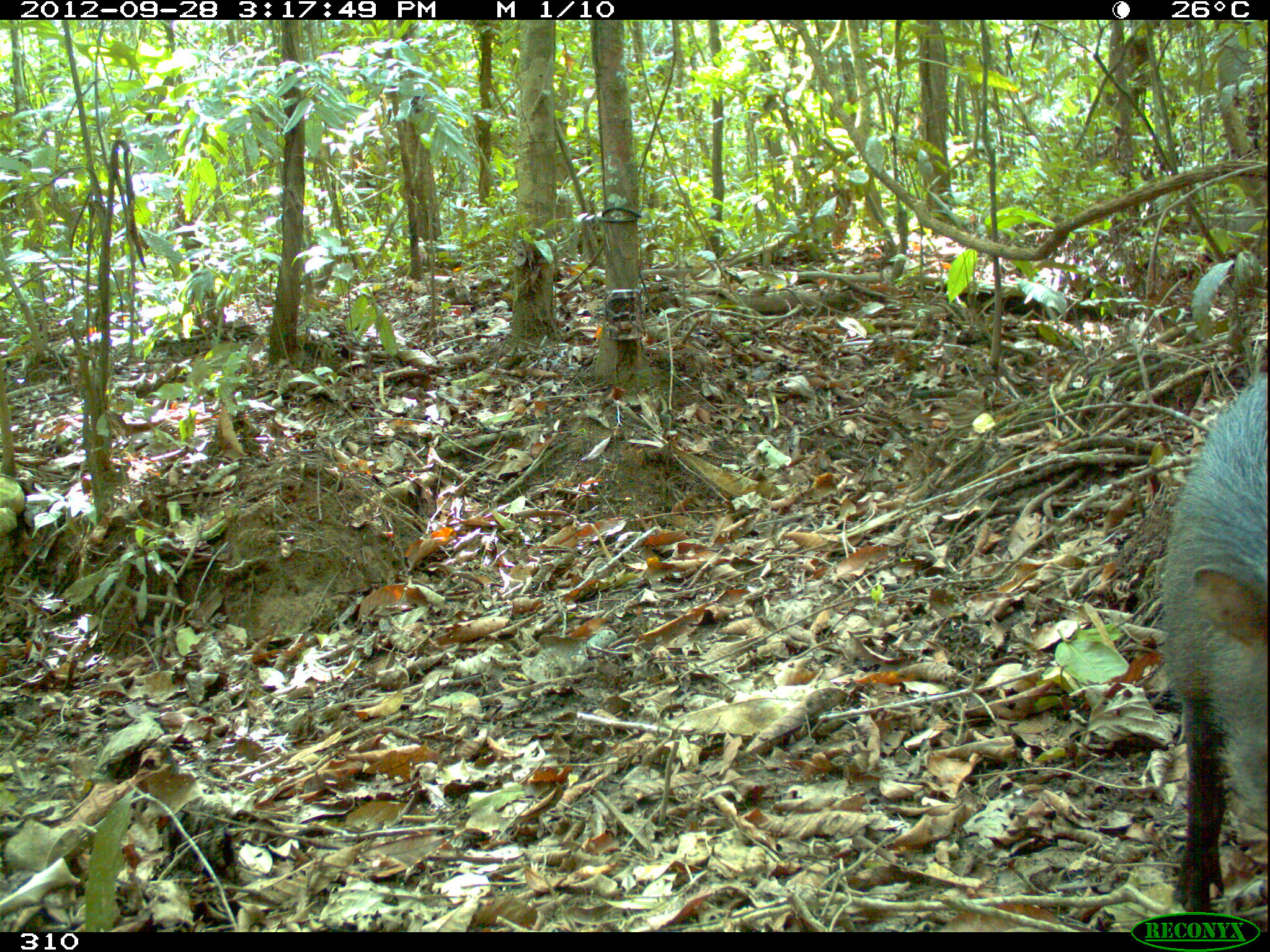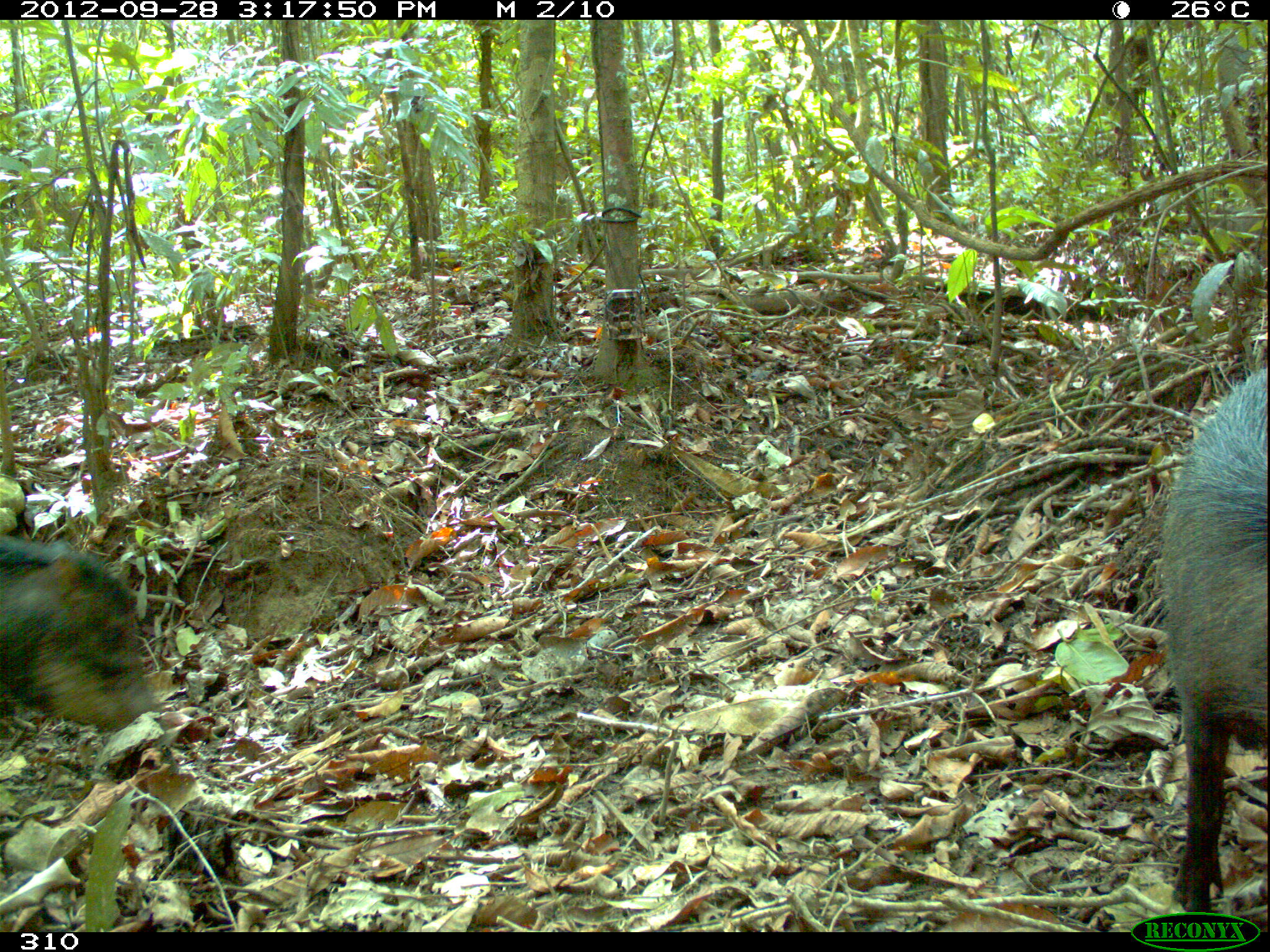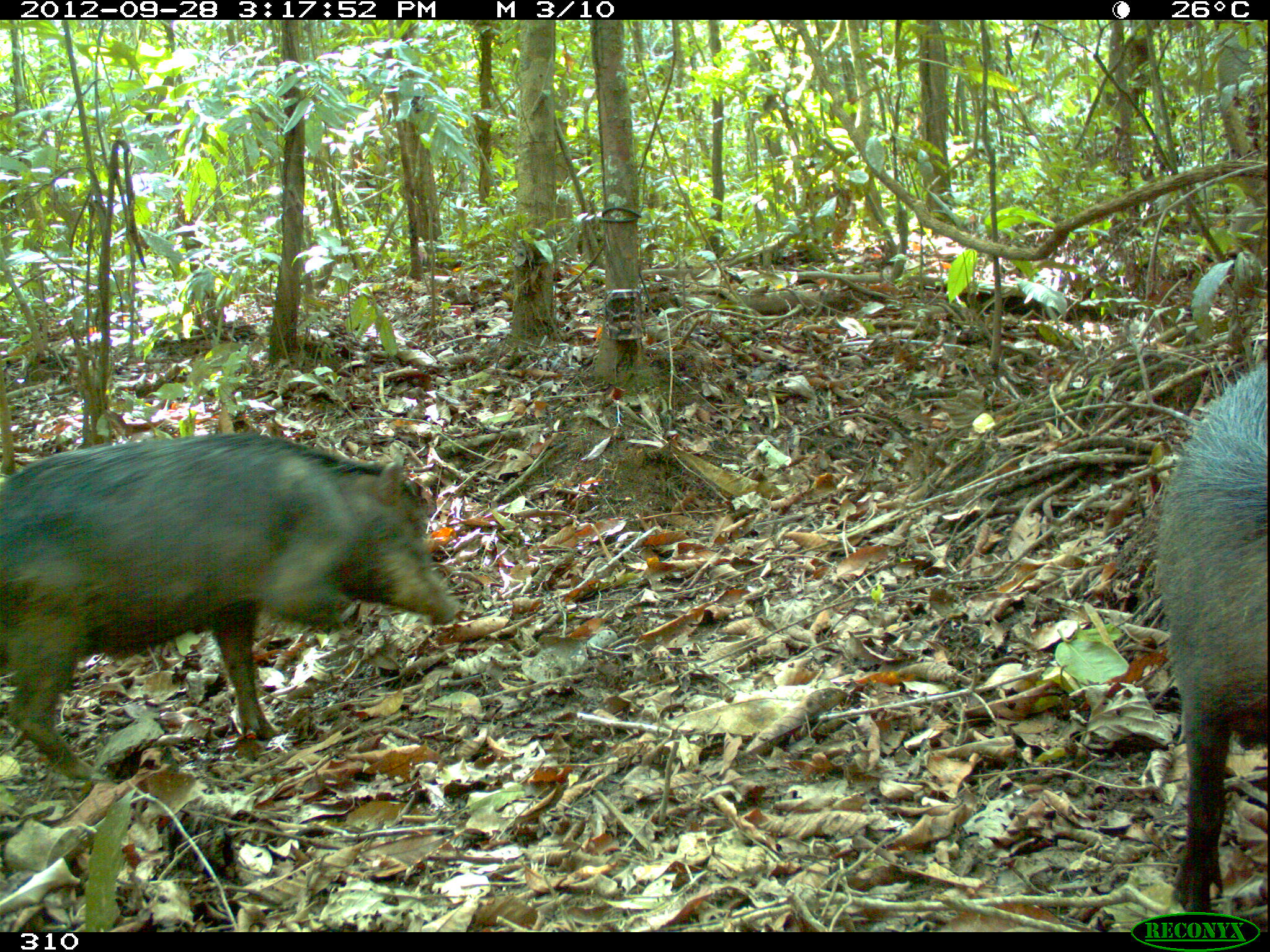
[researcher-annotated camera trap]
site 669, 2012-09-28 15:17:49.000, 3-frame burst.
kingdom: Animalia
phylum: Chordata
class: Mammalia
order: Artiodactyla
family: Tayassuidae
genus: Tayassu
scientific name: Tayassu pecari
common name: white-lipped peccary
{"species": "Tayassu pecari (white-lipped peccary)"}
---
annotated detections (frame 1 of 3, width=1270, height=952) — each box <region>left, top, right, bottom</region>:
tayassu pecari: <region>1159, 370, 1266, 912</region>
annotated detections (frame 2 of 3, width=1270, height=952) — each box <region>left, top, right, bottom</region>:
tayassu pecari: <region>1159, 364, 1268, 907</region>; <region>0, 530, 165, 732</region>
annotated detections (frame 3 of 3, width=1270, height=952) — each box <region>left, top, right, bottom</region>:
tayassu pecari: <region>0, 433, 459, 777</region>; <region>1150, 362, 1265, 907</region>